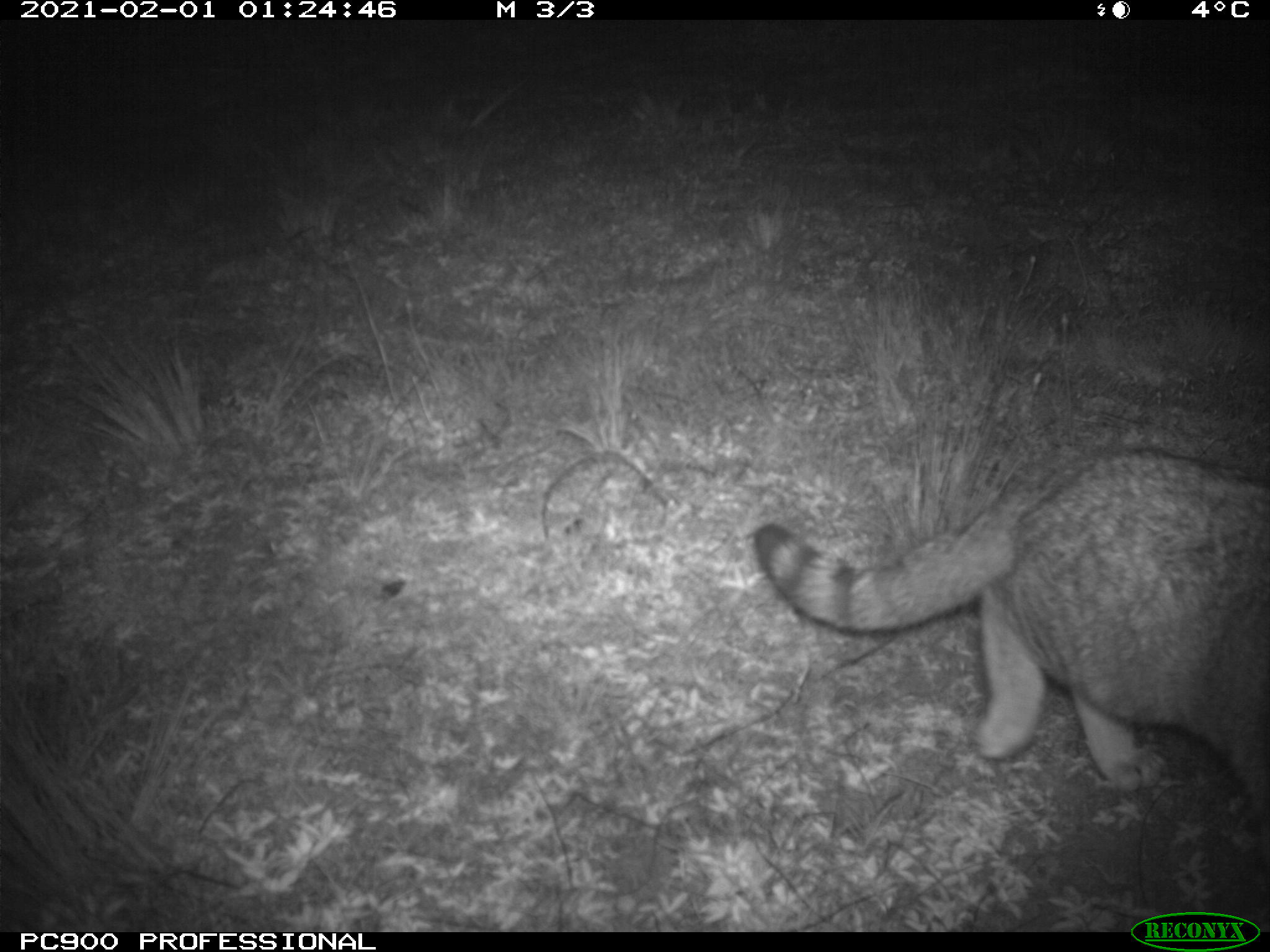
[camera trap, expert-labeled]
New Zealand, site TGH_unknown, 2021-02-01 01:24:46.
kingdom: Animalia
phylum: Chordata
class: Mammalia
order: Carnivora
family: Felidae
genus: Felis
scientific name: Felis catus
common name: domestic cat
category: cat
Cat (domestic cat) (Felis catus).